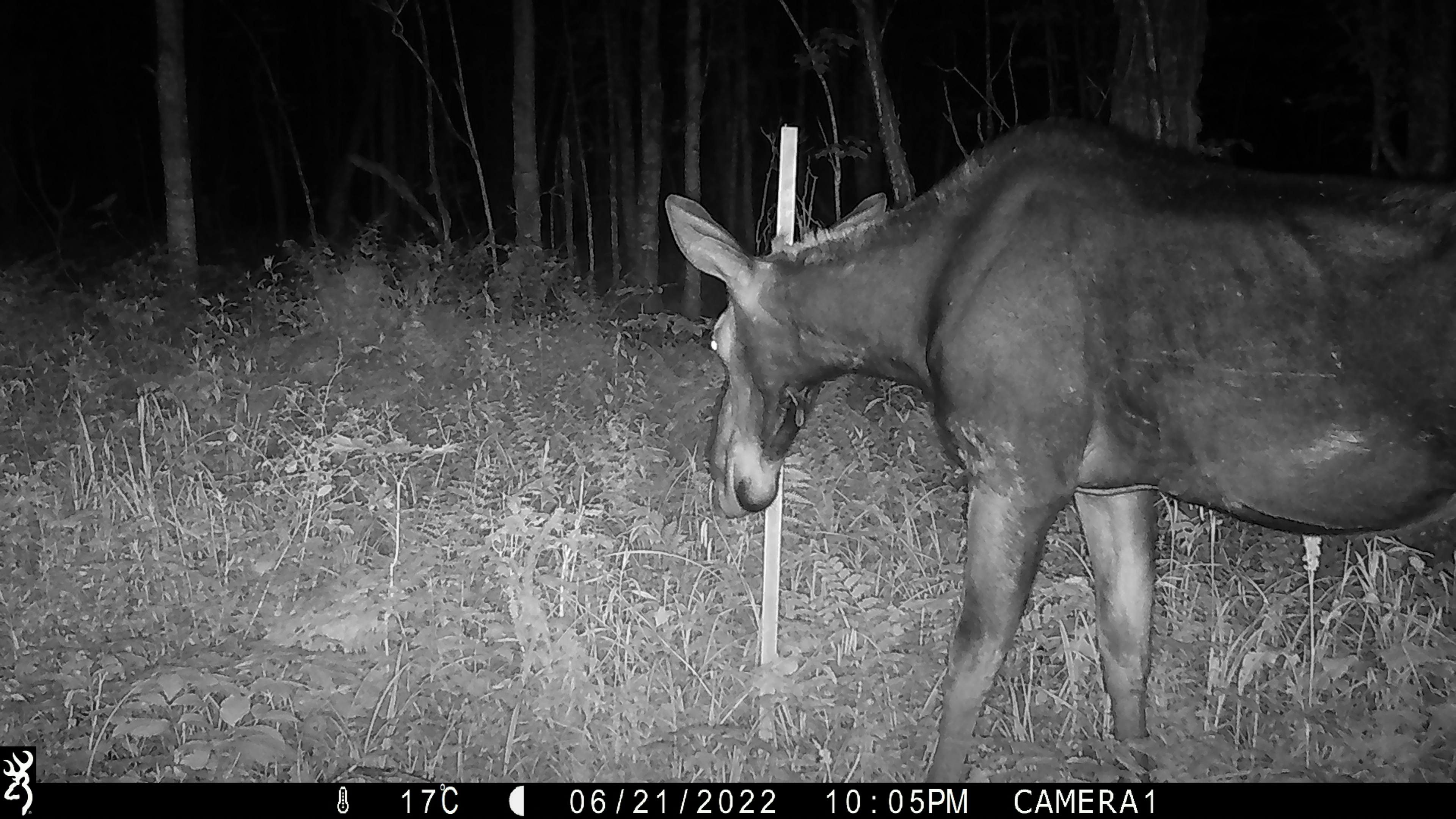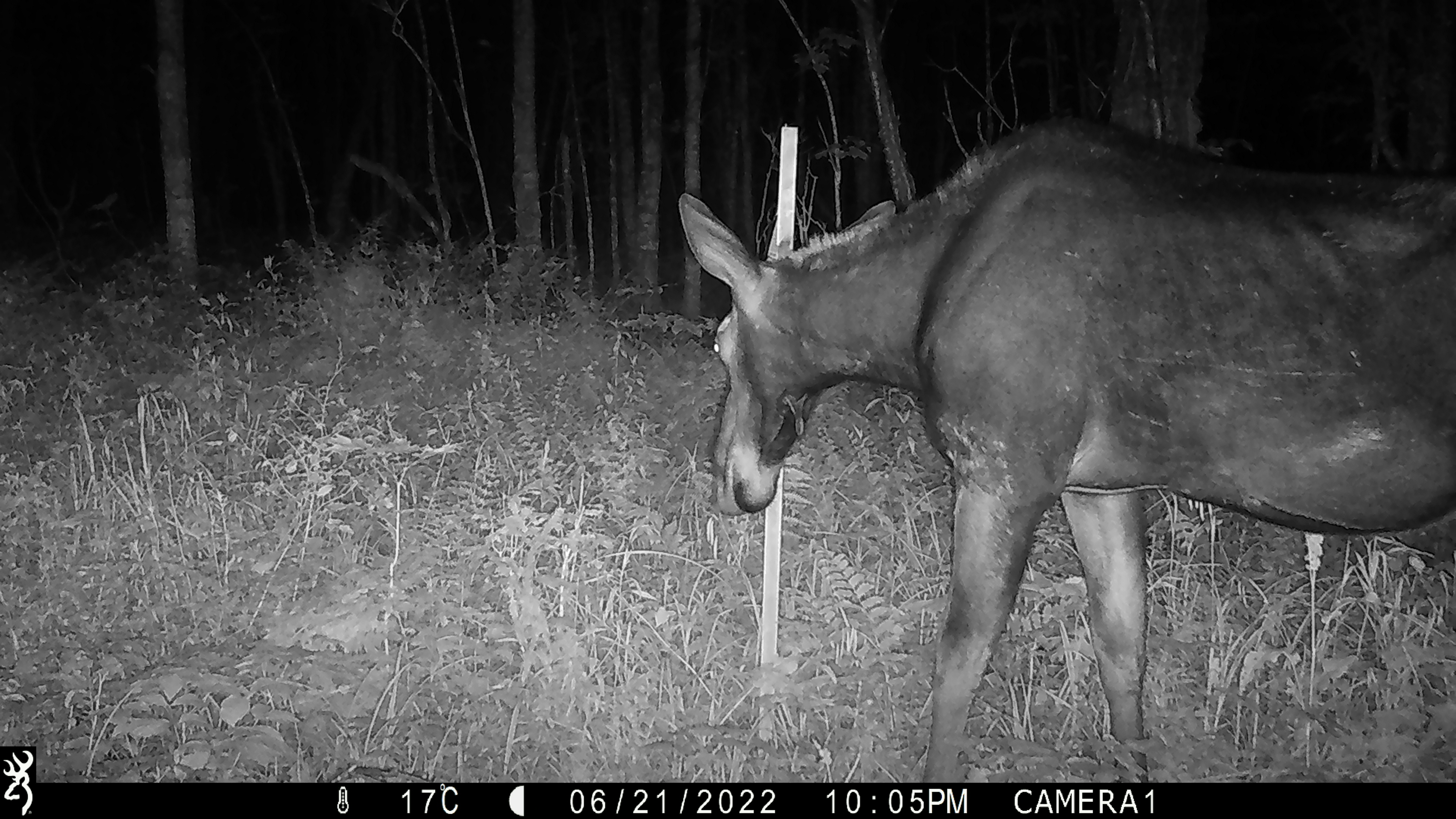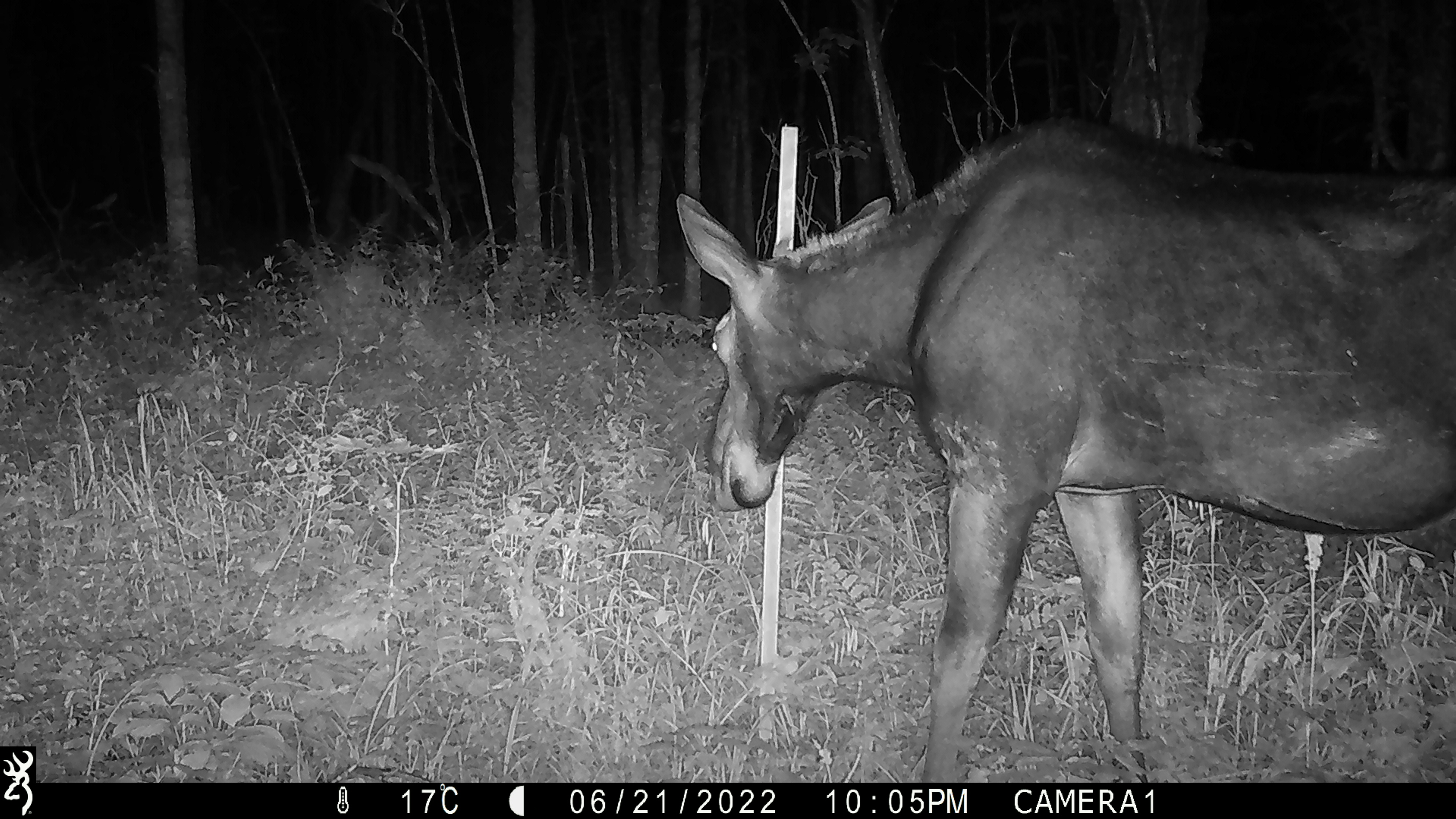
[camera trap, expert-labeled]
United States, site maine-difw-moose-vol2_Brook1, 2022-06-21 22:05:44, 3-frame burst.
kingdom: Animalia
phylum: Chordata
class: Mammalia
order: Artiodactyla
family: Cervidae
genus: Alces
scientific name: Alces alces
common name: moose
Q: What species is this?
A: Moose (Alces alces).